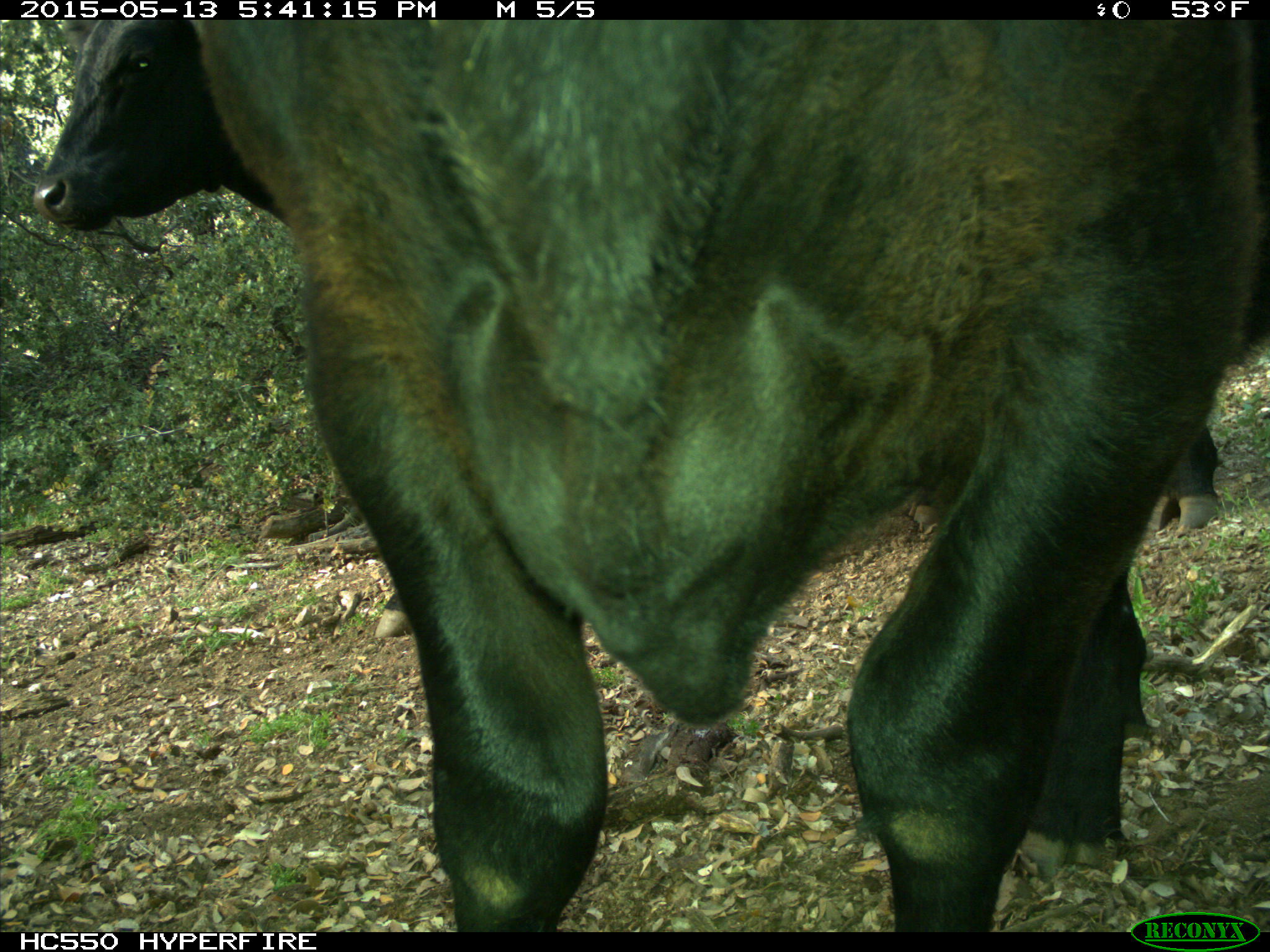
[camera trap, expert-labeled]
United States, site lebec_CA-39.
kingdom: Animalia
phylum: Chordata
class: Mammalia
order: Artiodactyla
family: Bovidae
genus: Bos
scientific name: Bos taurus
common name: domestic cow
Bos taurus (domestic cow).